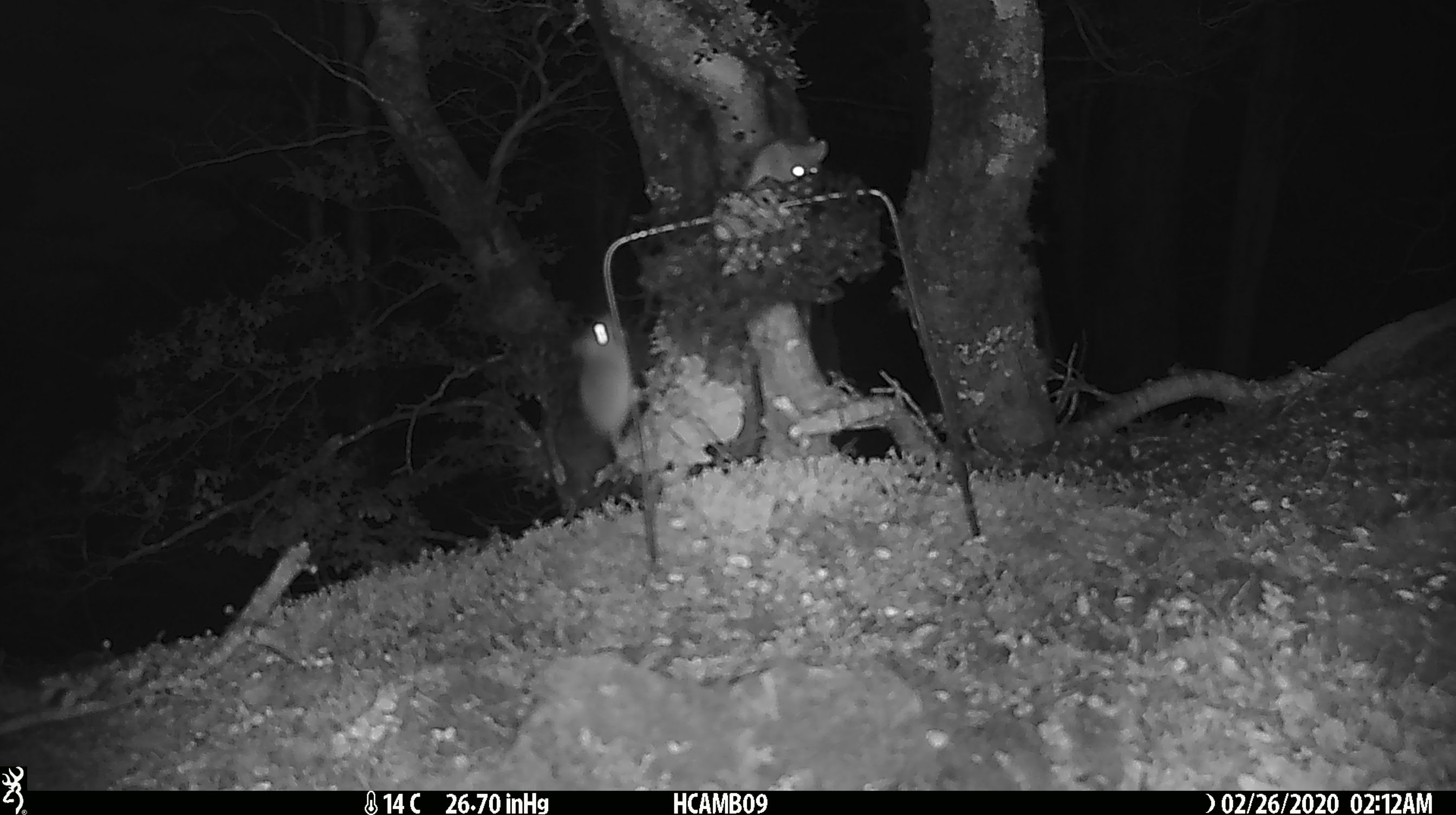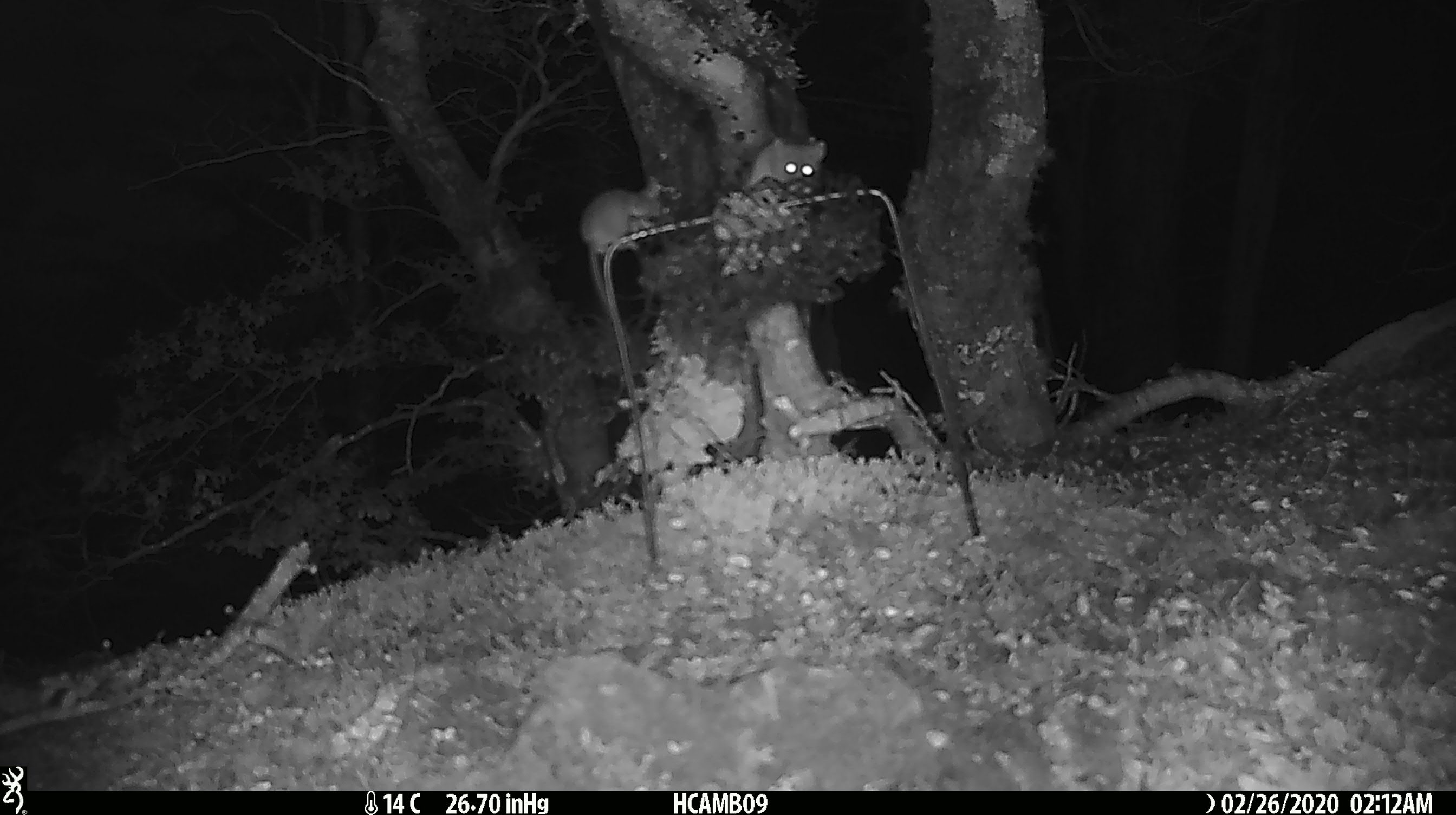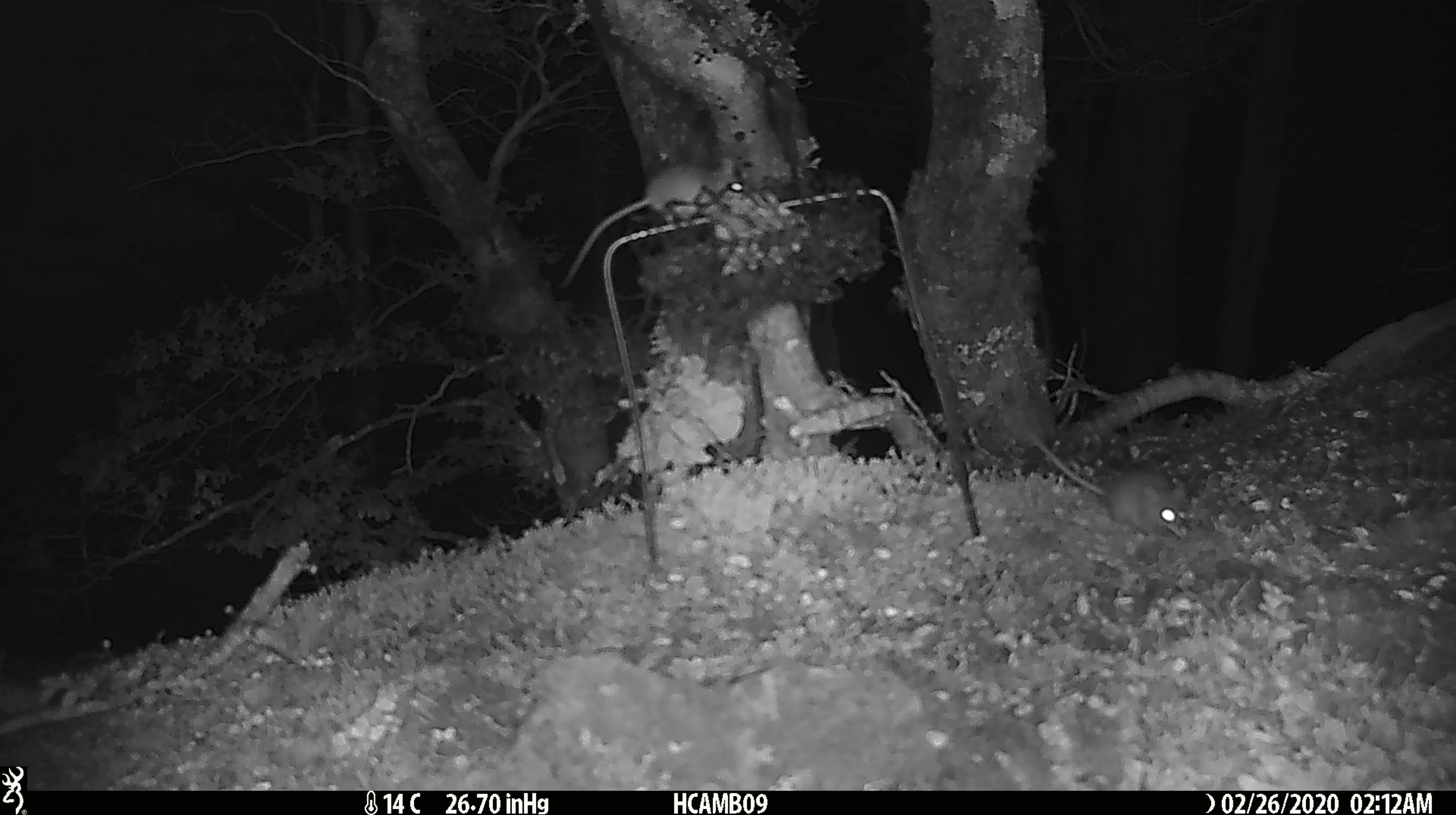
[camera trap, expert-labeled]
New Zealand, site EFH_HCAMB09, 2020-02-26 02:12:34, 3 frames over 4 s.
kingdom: Animalia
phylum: Chordata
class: Mammalia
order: Rodentia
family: Muridae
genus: Mus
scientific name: Mus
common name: mouse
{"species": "mouse (Mus)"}